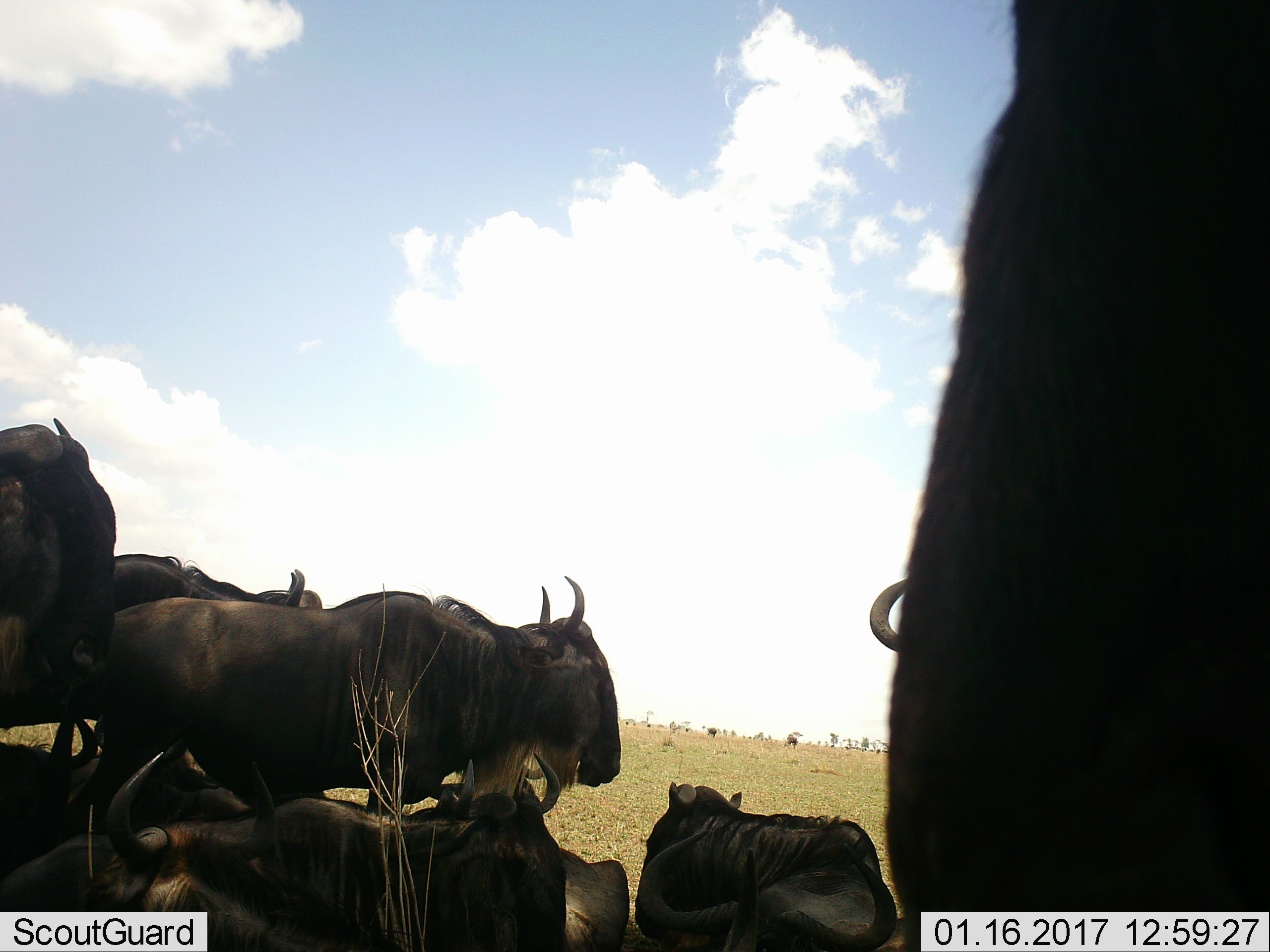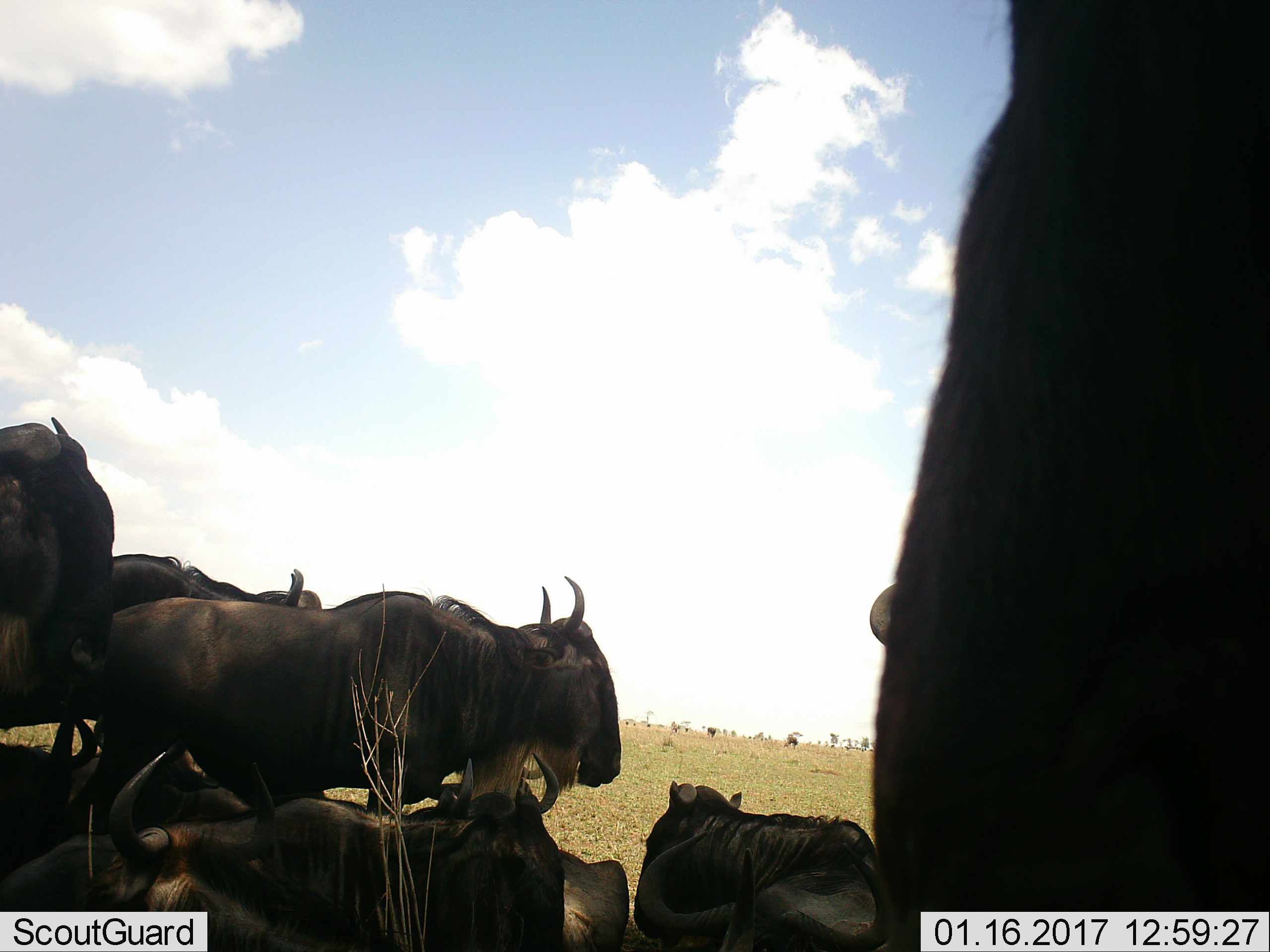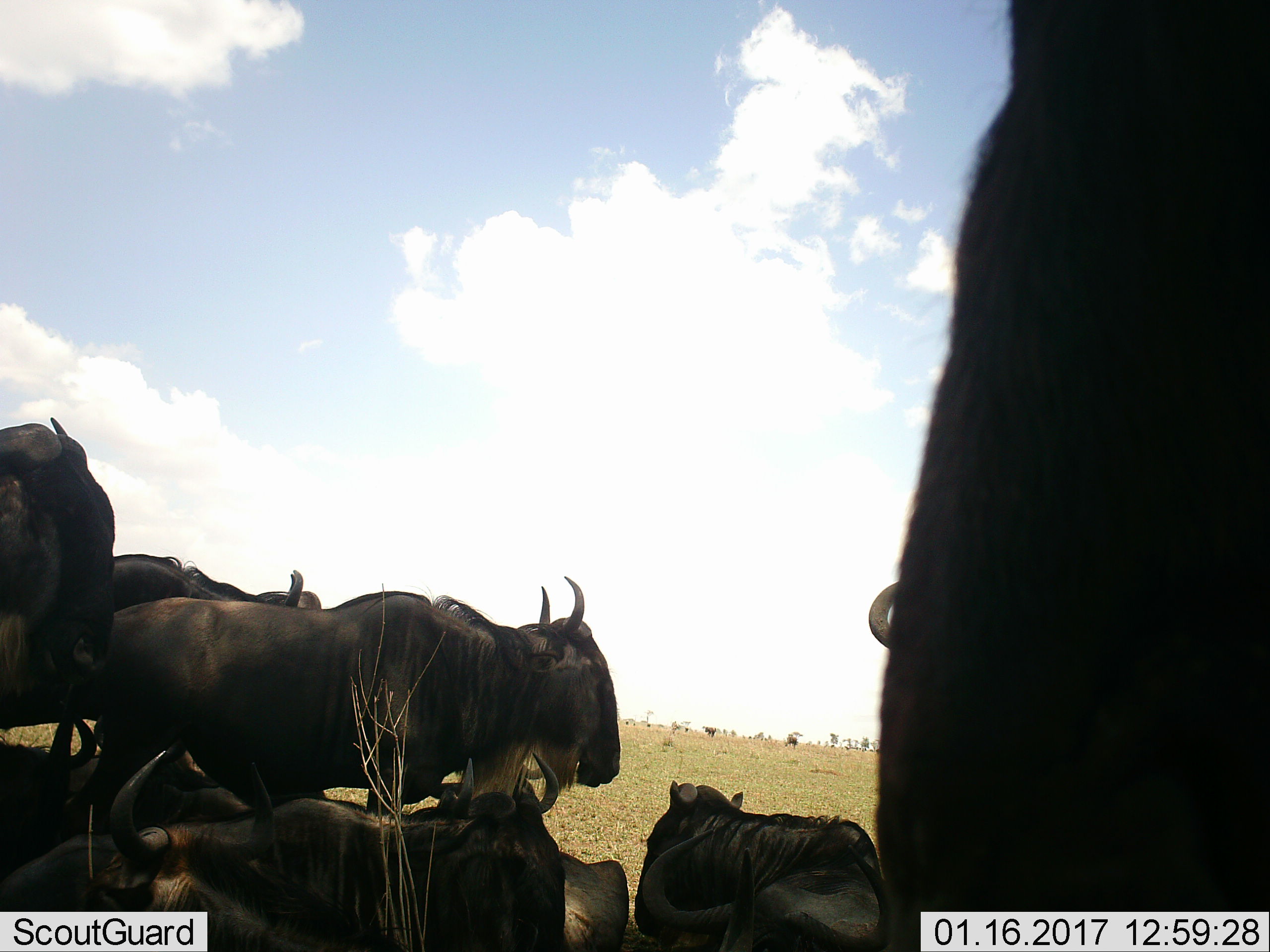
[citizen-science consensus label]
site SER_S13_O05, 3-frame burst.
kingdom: Animalia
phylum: Chordata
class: Mammalia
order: Artiodactyla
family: Bovidae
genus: Connochaetes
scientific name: Connochaetes taurinus taurinus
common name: blue wildebeest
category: wildebeestblue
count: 11-50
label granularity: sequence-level